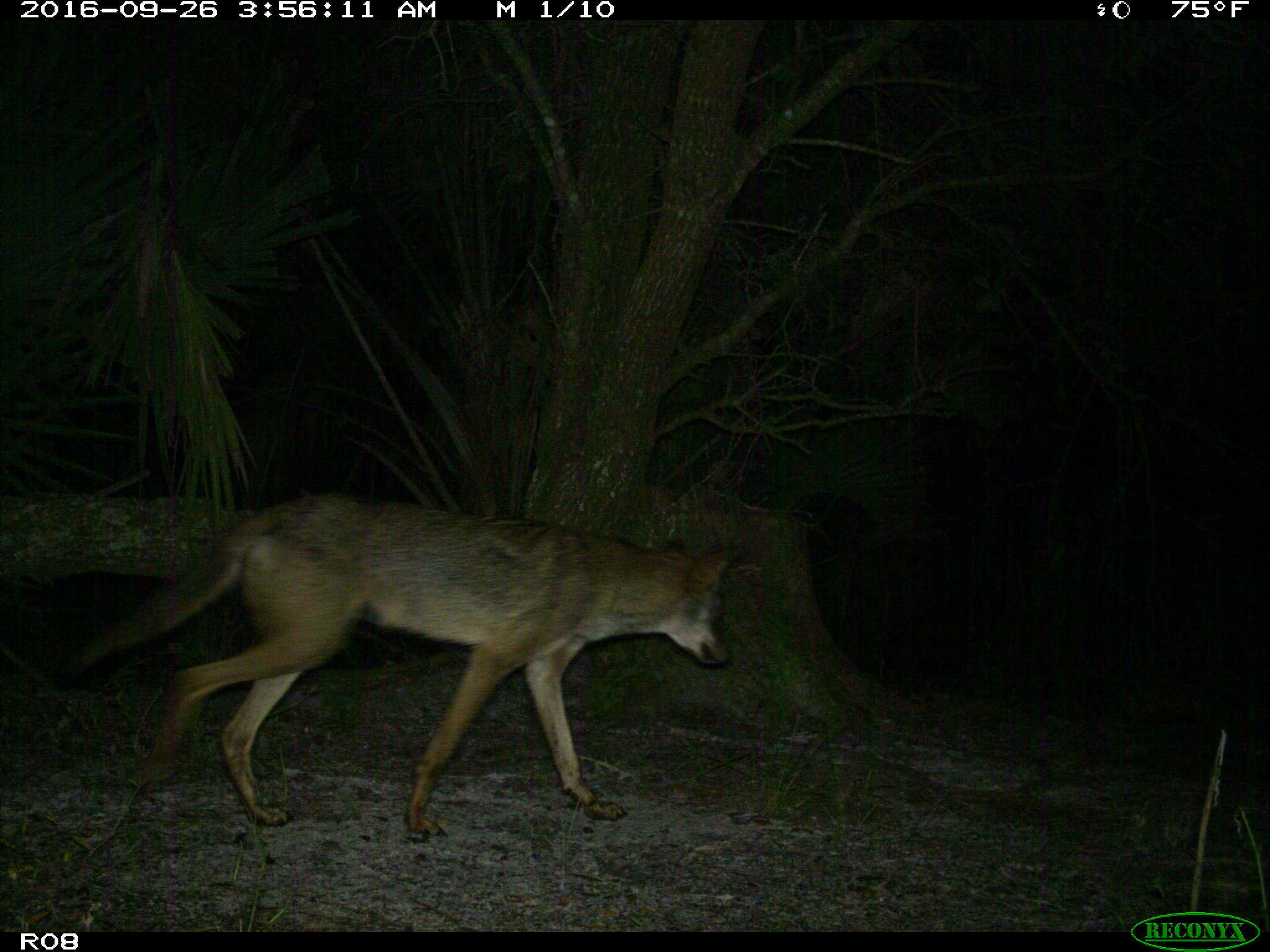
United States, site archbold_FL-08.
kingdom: Animalia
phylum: Chordata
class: Mammalia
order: Carnivora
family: Canidae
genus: Canis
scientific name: Canis latrans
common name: coyote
Canis latrans (coyote).